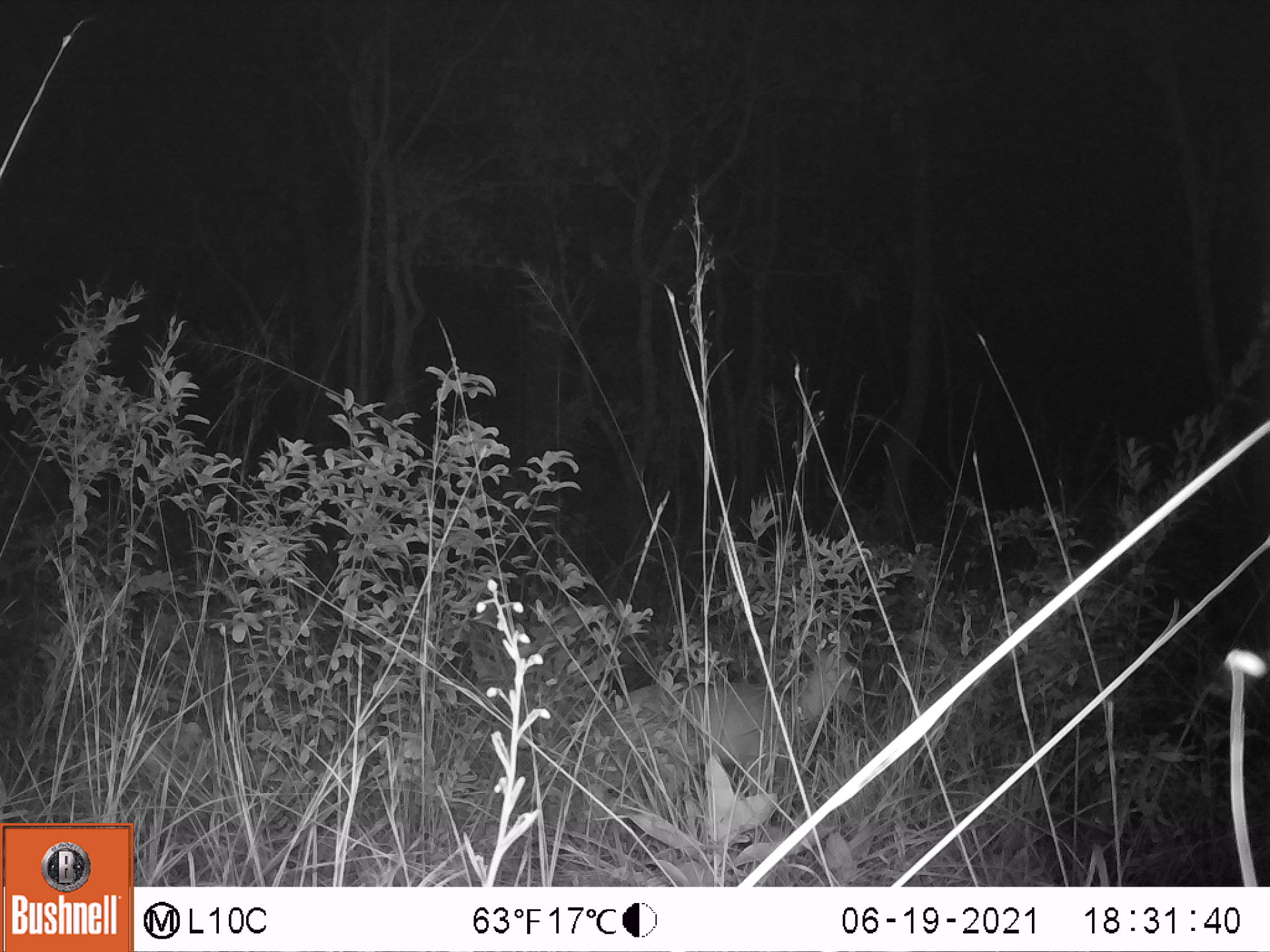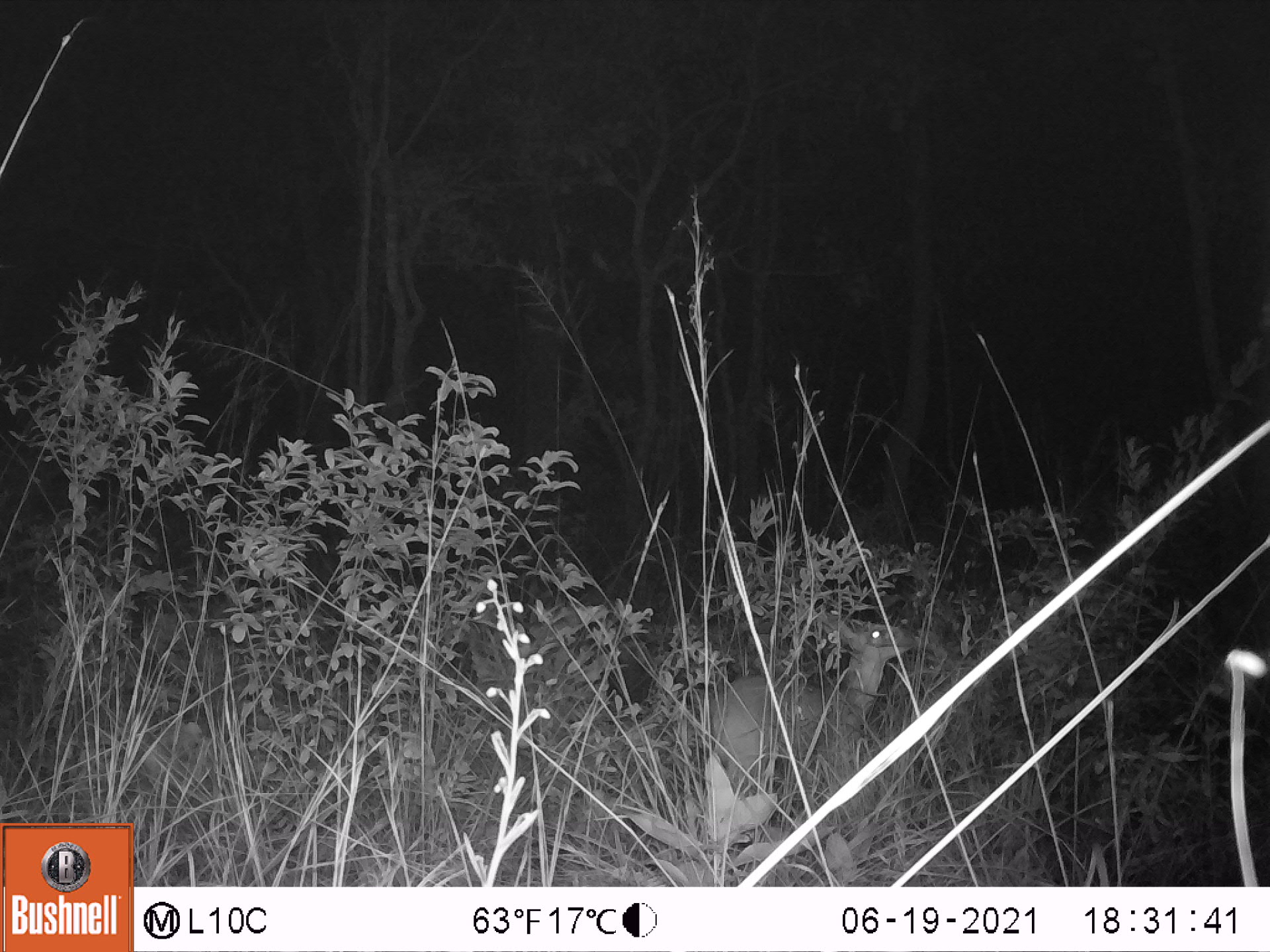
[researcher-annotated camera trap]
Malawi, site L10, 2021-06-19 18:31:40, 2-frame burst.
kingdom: Animalia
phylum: Chordata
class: Mammalia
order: Artiodactyla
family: Bovidae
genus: Sylvicapra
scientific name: Sylvicapra grimmia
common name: common duiker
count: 1